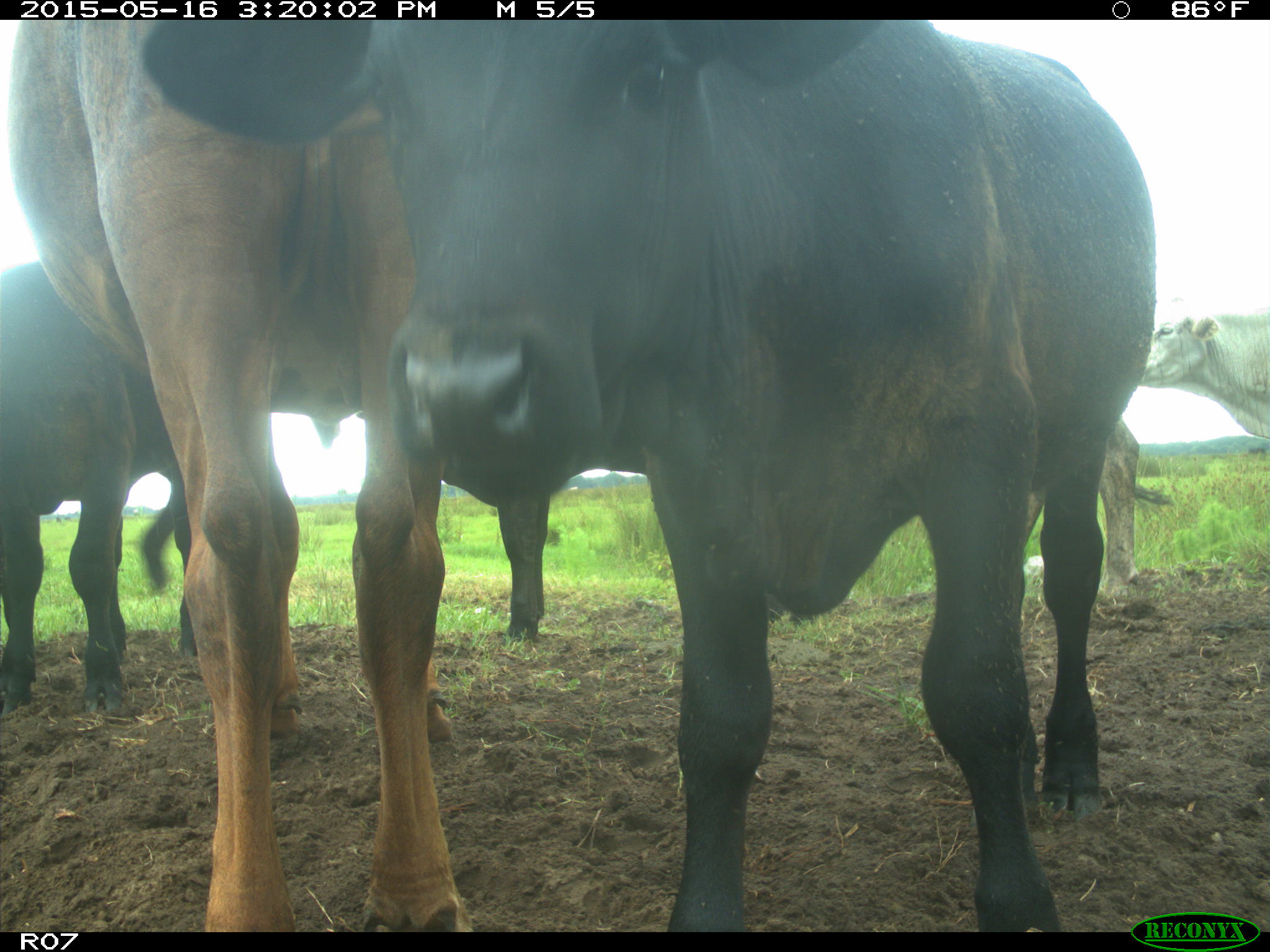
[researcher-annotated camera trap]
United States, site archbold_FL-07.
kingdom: Animalia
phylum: Chordata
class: Mammalia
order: Artiodactyla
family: Bovidae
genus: Bos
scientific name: Bos taurus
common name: domestic cow